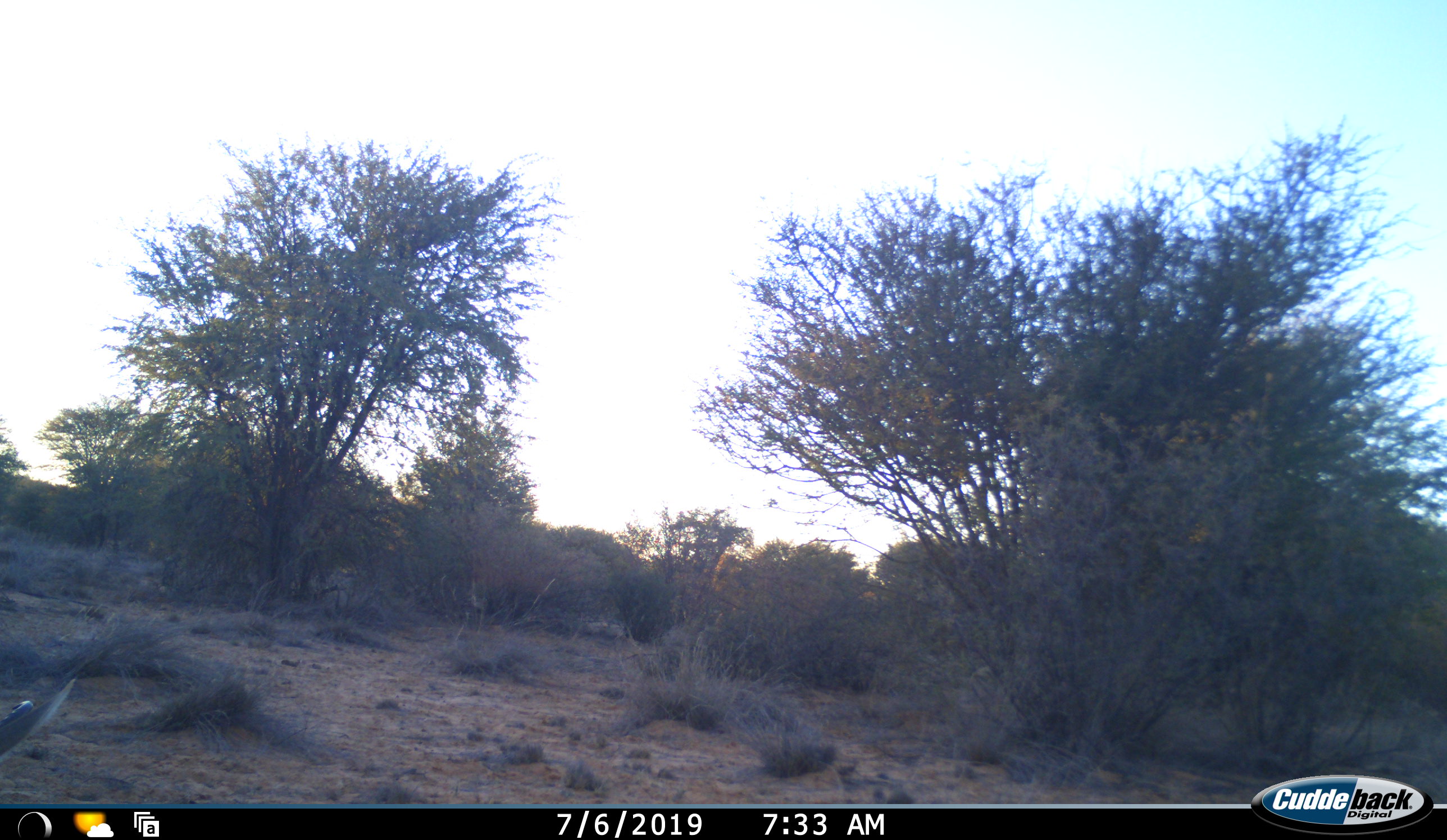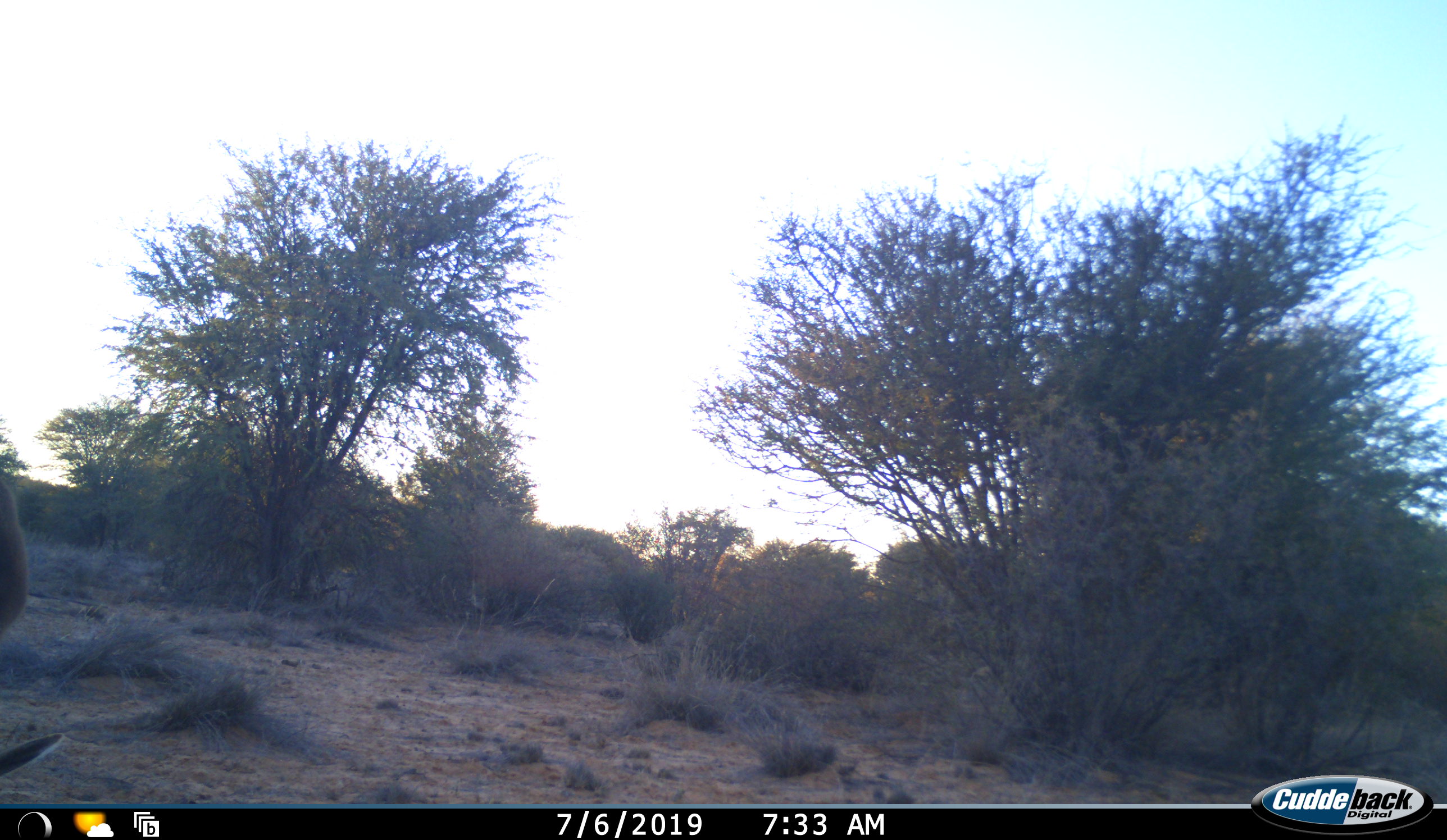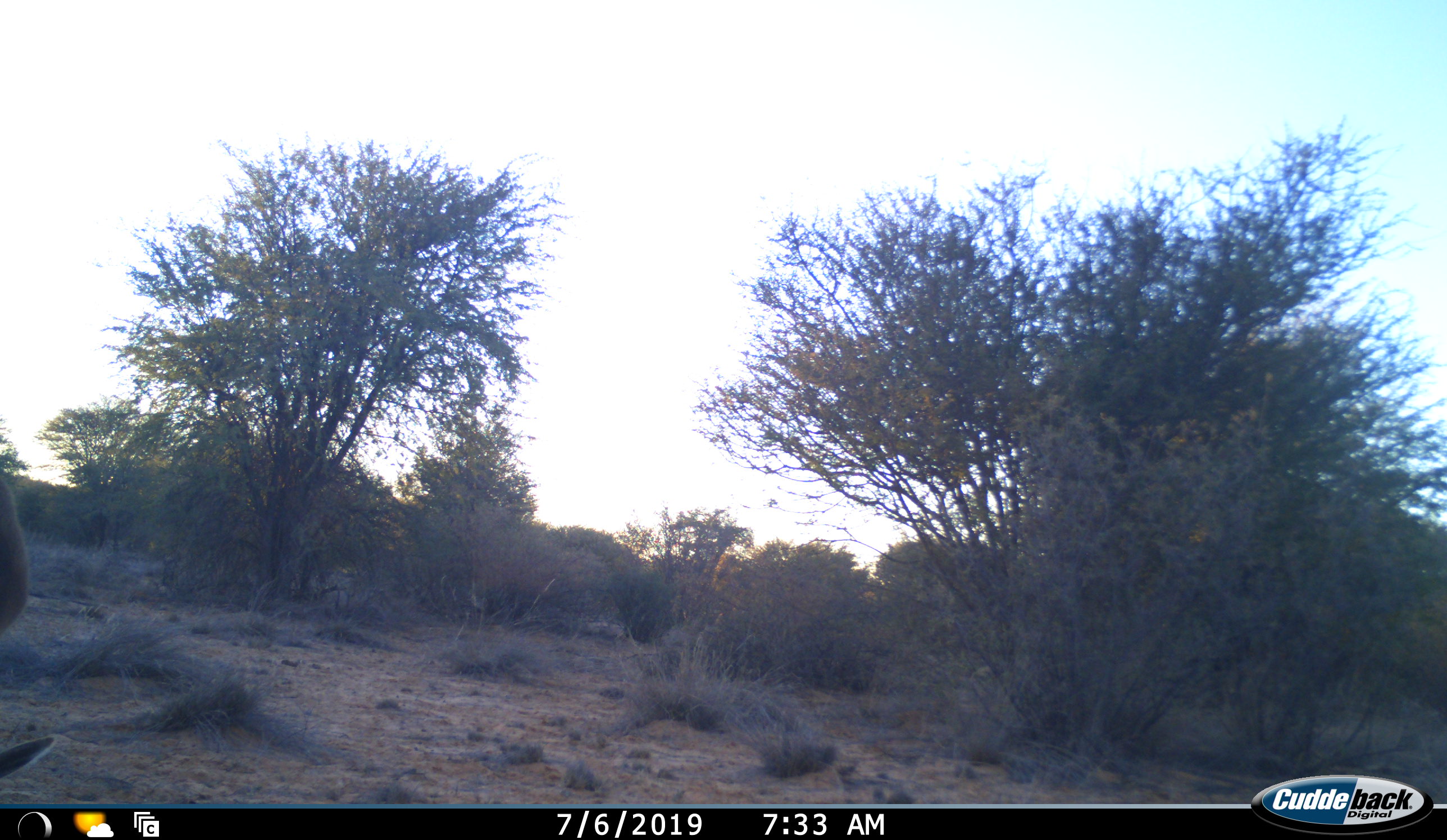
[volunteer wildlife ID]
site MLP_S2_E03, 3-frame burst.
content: unidentified animal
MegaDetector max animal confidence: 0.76